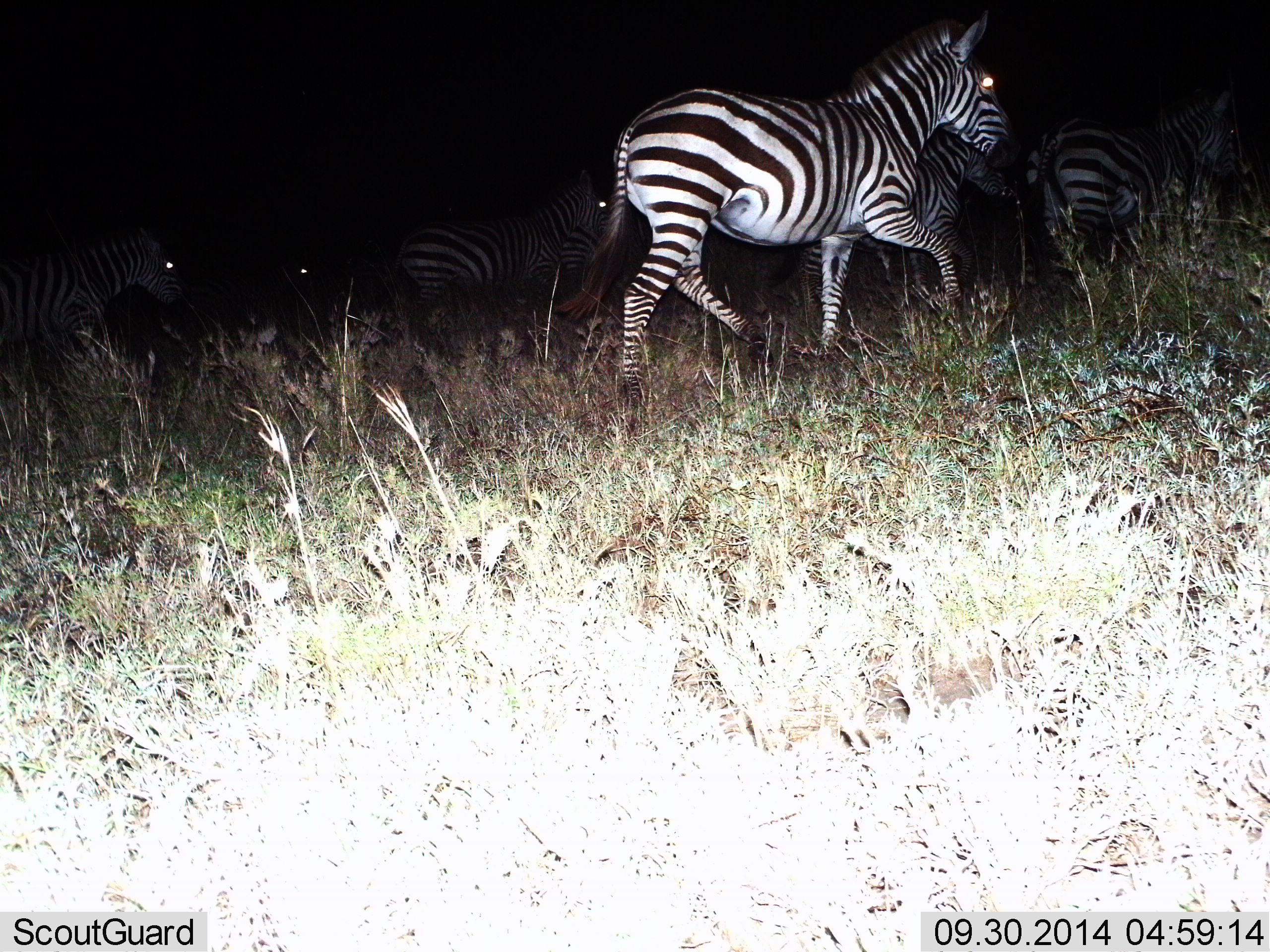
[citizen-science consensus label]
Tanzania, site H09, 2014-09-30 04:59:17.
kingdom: Animalia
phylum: Chordata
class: Mammalia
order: Perissodactyla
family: Equidae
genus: Equus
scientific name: Equus quagga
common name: plains zebra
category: zebra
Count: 6.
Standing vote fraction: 20%.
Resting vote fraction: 0%.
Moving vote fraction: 90%.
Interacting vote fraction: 0%.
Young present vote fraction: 0%.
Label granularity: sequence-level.